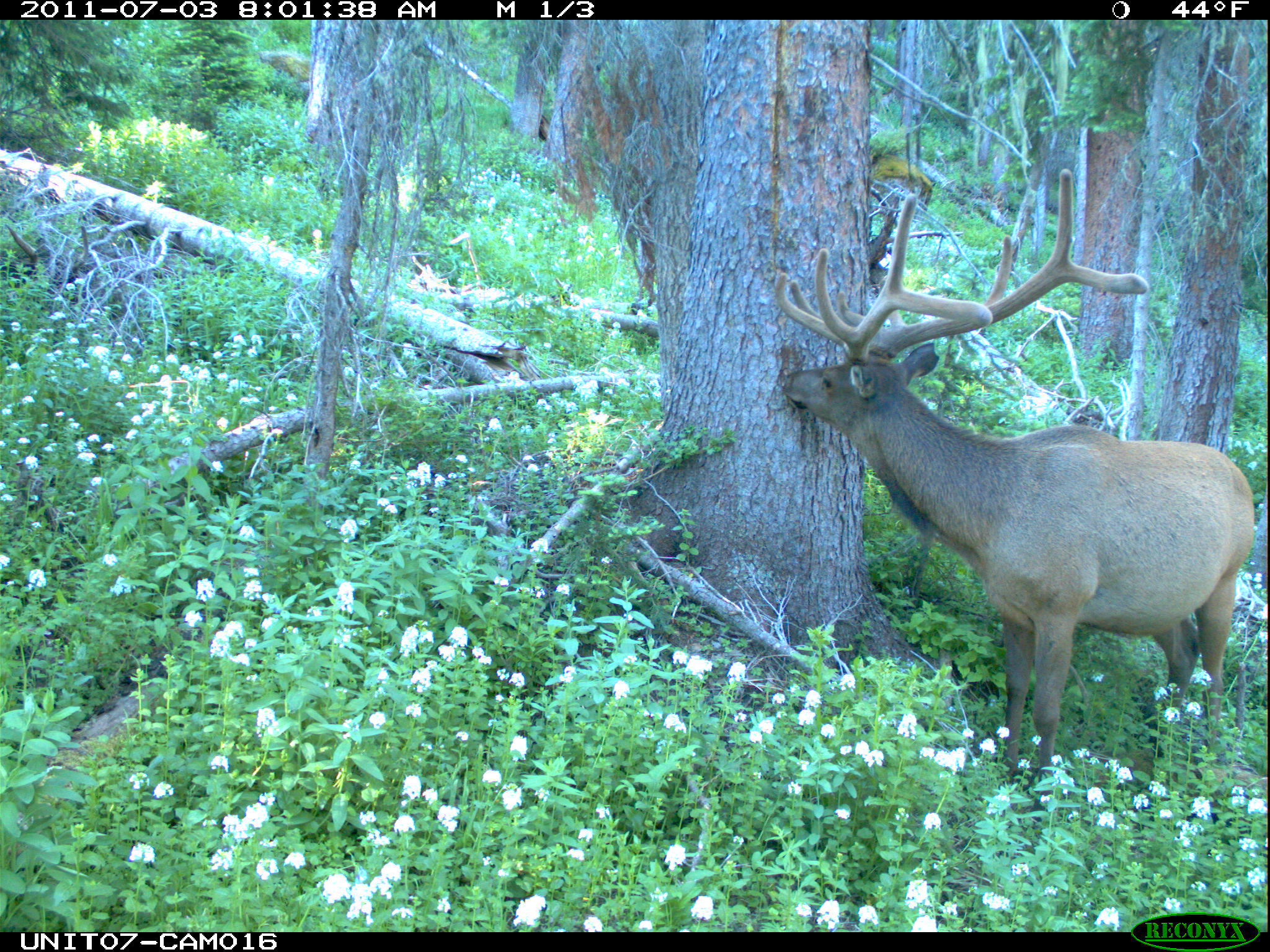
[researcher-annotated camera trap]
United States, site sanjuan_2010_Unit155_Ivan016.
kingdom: Animalia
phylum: Chordata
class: Mammalia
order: Artiodactyla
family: Cervidae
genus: Cervus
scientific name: Cervus elaphus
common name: red deer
Cervus elaphus (red deer).